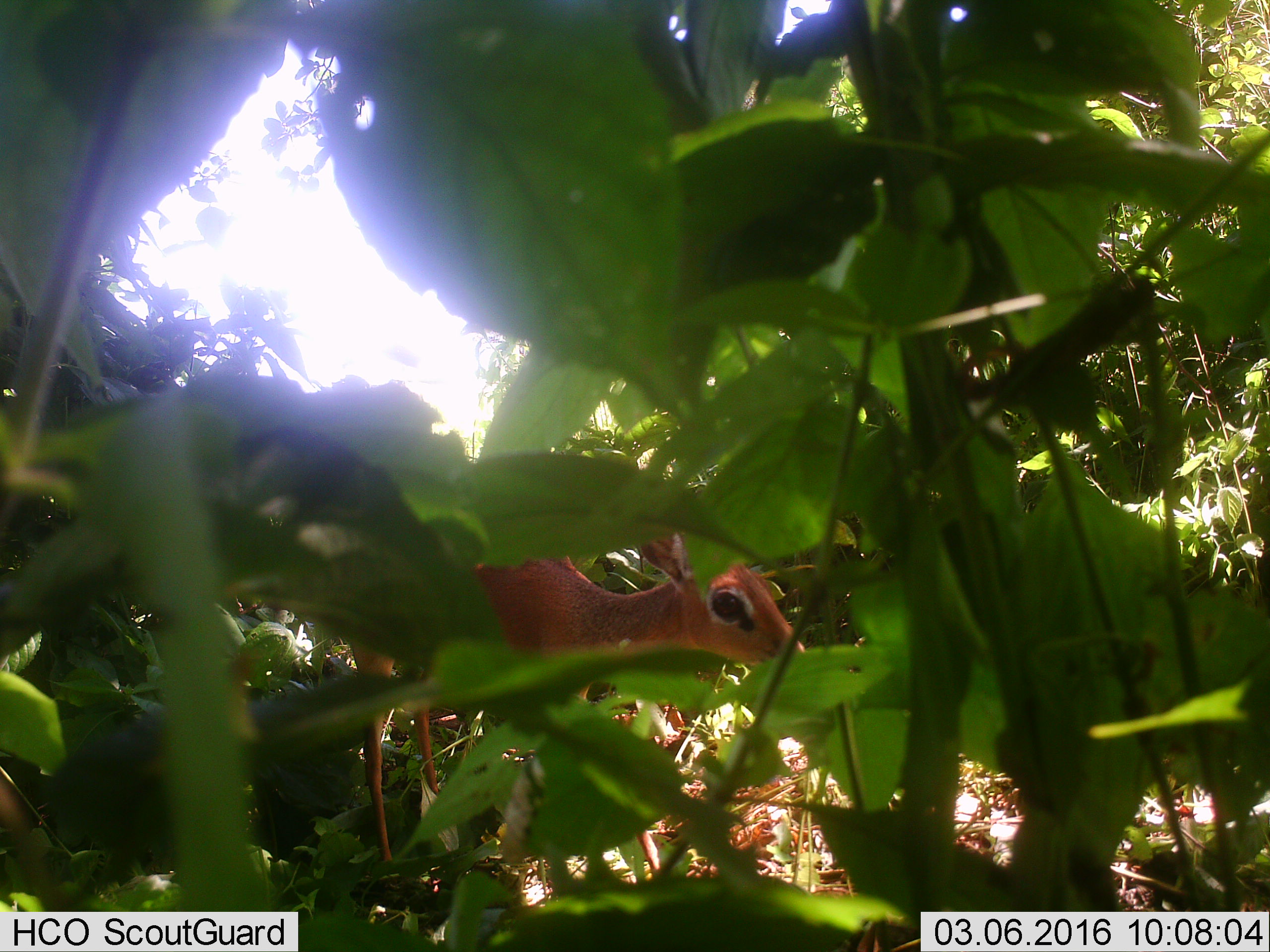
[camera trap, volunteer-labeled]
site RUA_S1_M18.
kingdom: Animalia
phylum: Chordata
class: Mammalia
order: Artiodactyla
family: Bovidae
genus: Madoqua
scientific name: Madoqua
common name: dik-dik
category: dikdik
Dikdik (dik-dik) (Madoqua), count 1. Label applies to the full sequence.